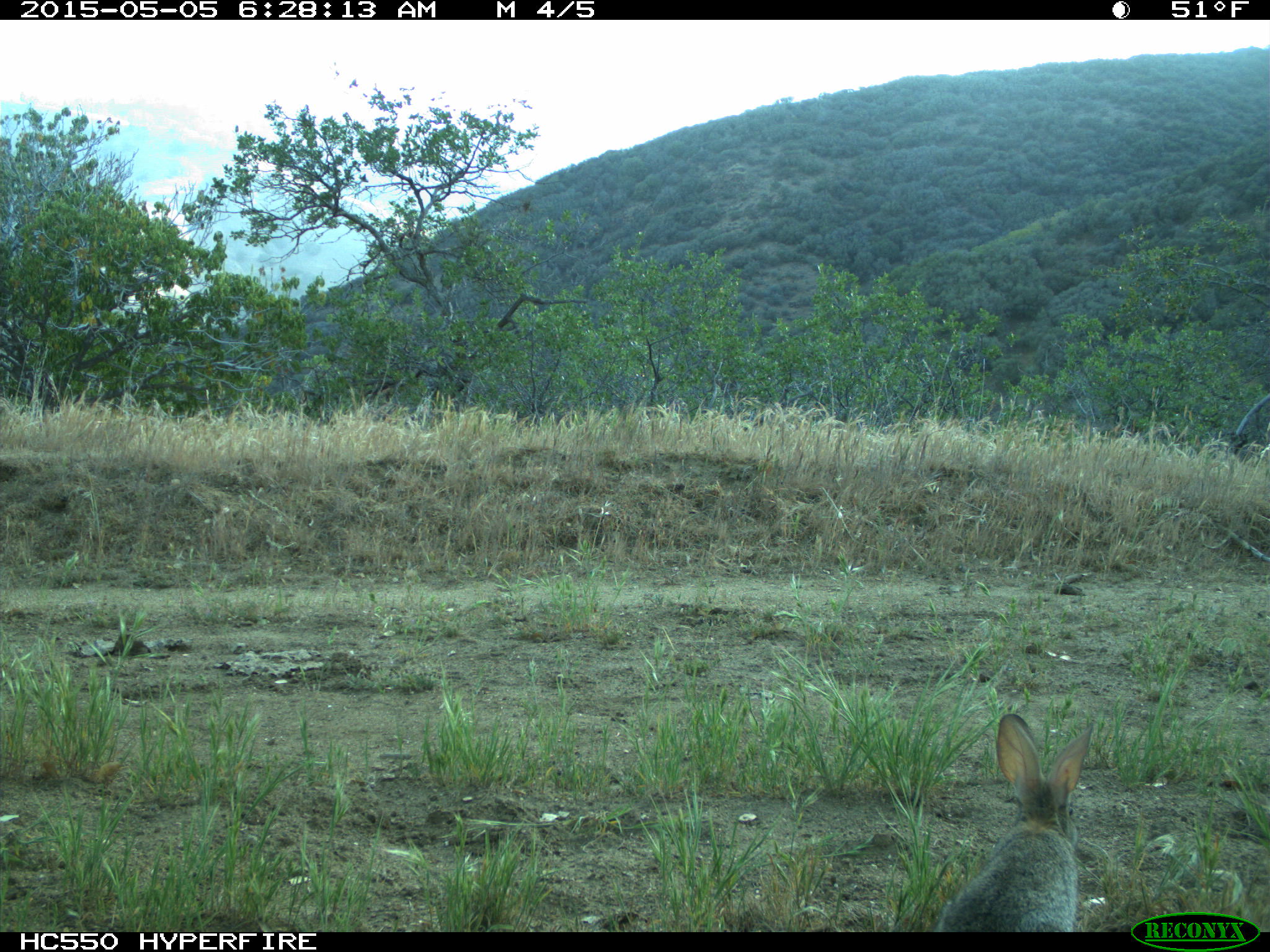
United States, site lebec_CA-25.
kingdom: Animalia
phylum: Chordata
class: Mammalia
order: Lagomorpha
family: Leporidae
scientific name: Leporidae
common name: rabbits and hares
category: unidentified rabbit